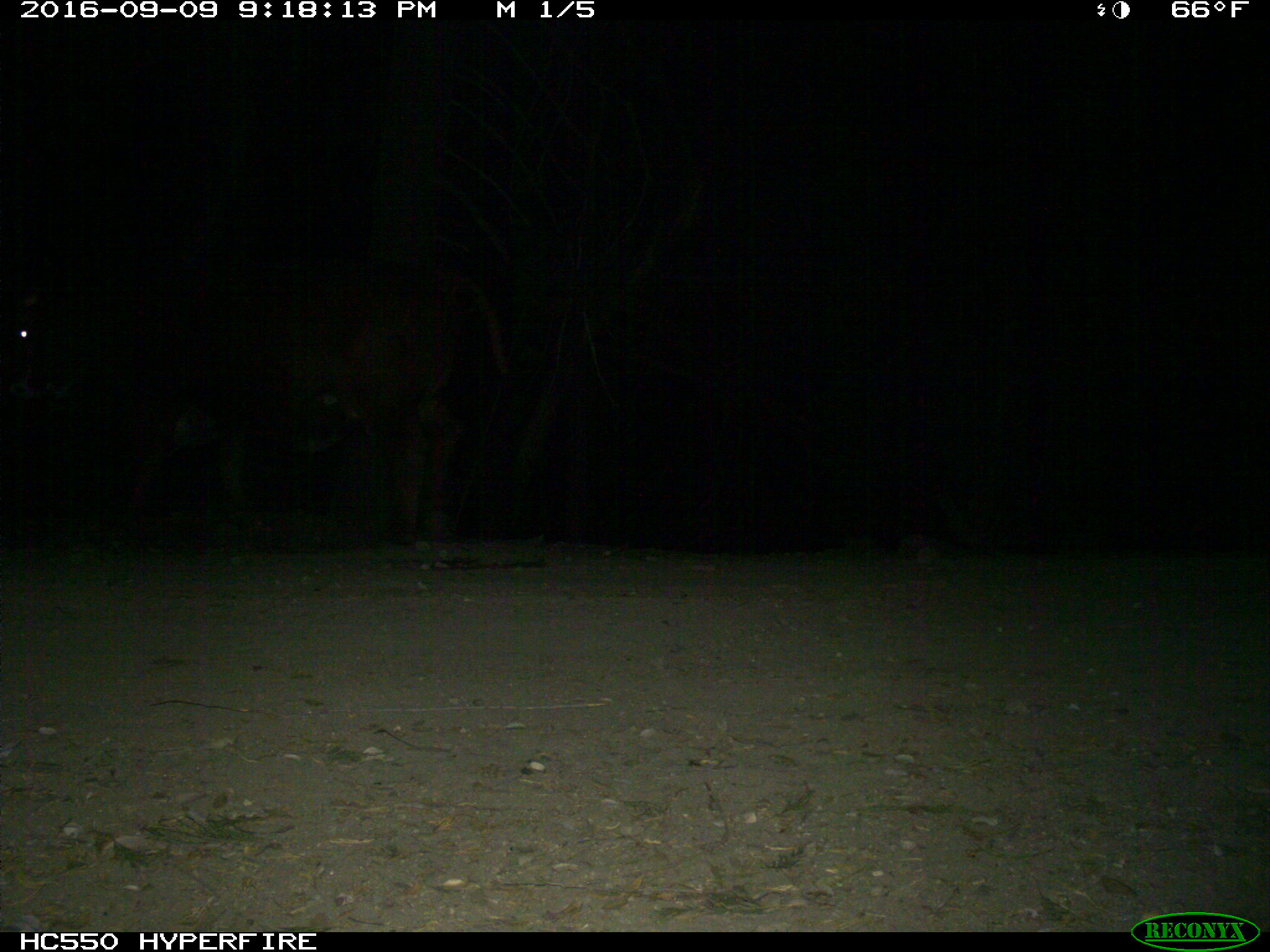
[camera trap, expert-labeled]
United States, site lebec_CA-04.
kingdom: Animalia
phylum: Chordata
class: Mammalia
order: Artiodactyla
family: Bovidae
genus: Bos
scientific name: Bos taurus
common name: domestic cow